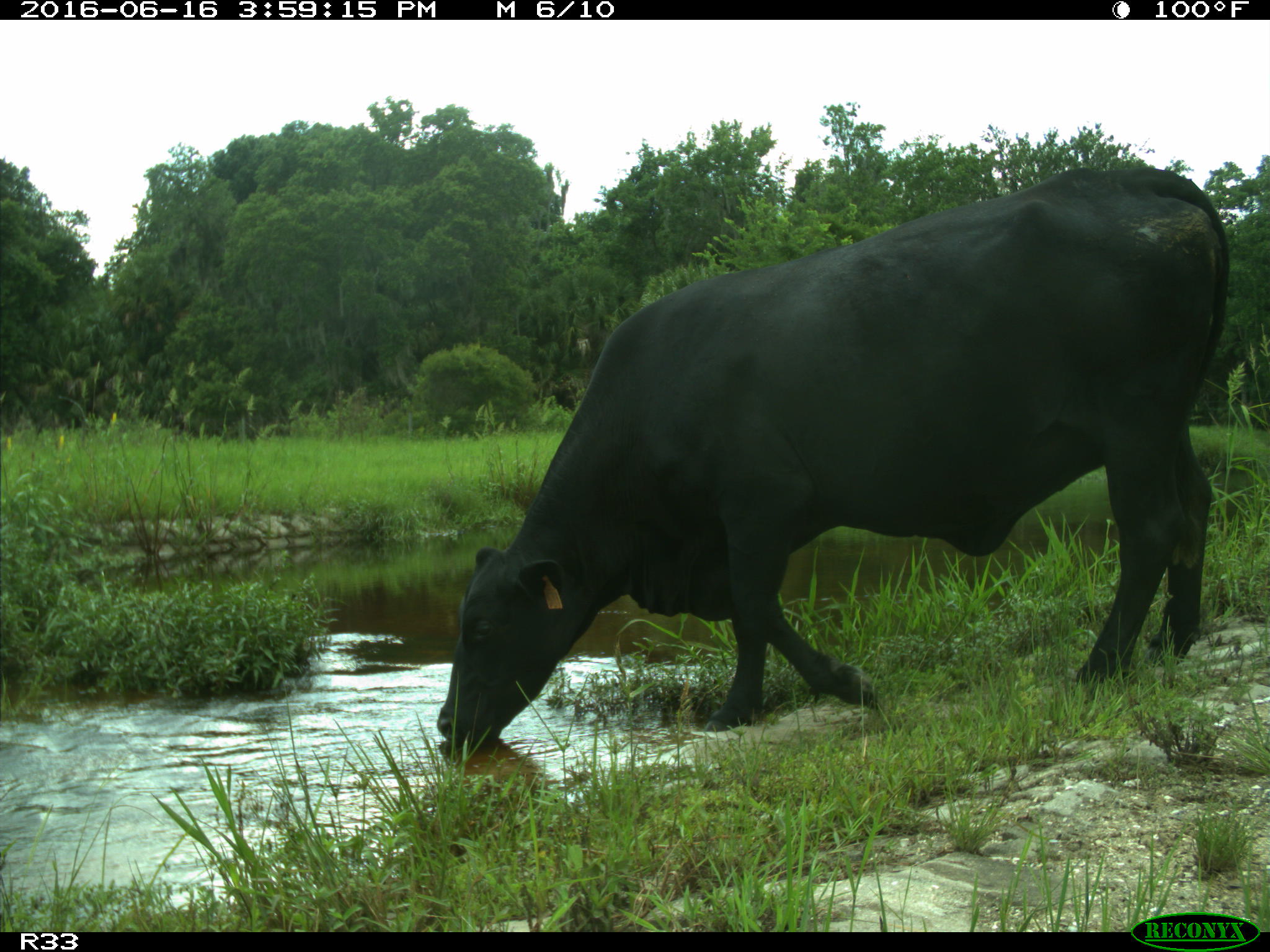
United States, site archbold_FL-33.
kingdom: Animalia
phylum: Chordata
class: Mammalia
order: Artiodactyla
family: Bovidae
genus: Bos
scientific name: Bos taurus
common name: domestic cow